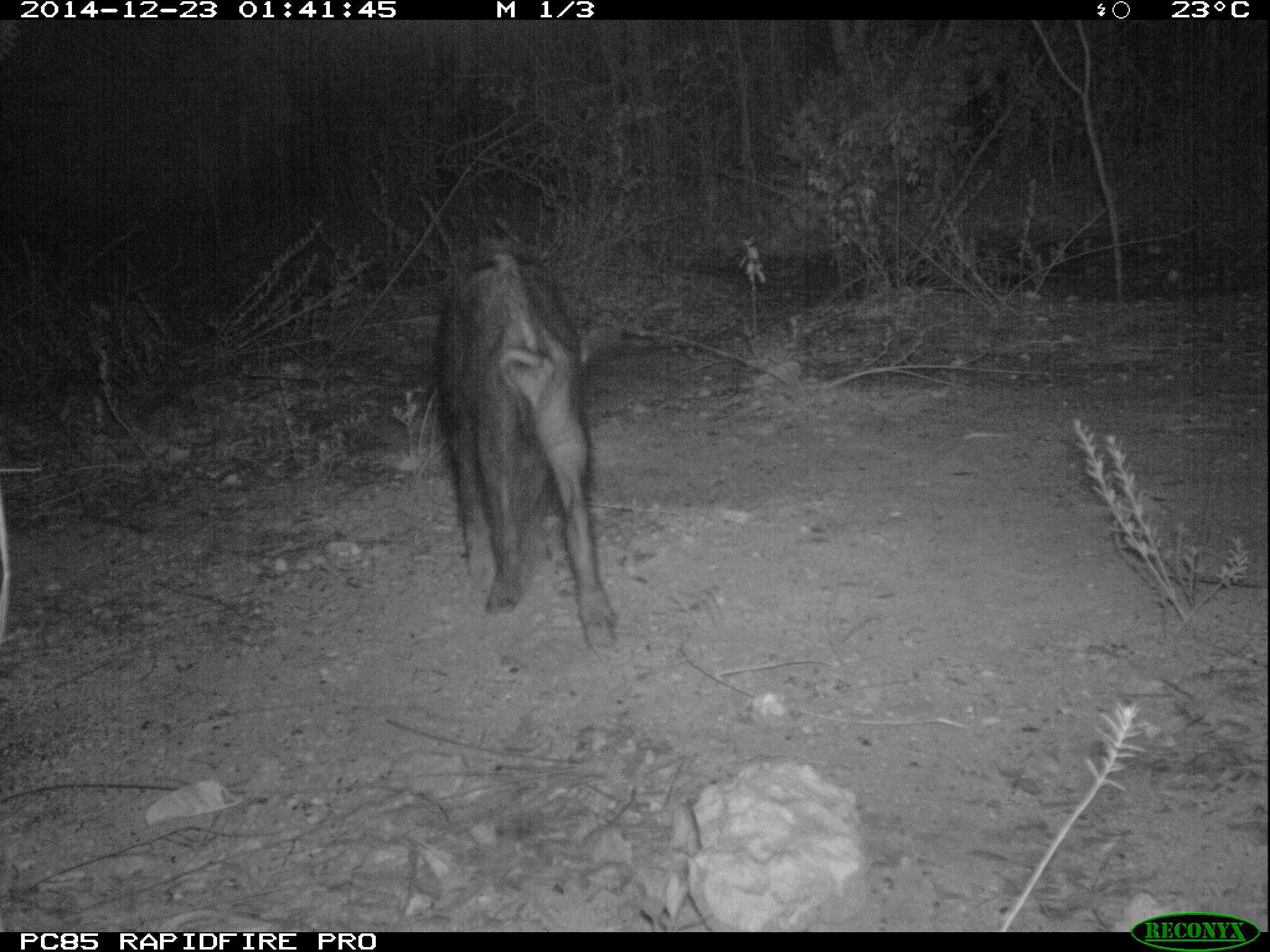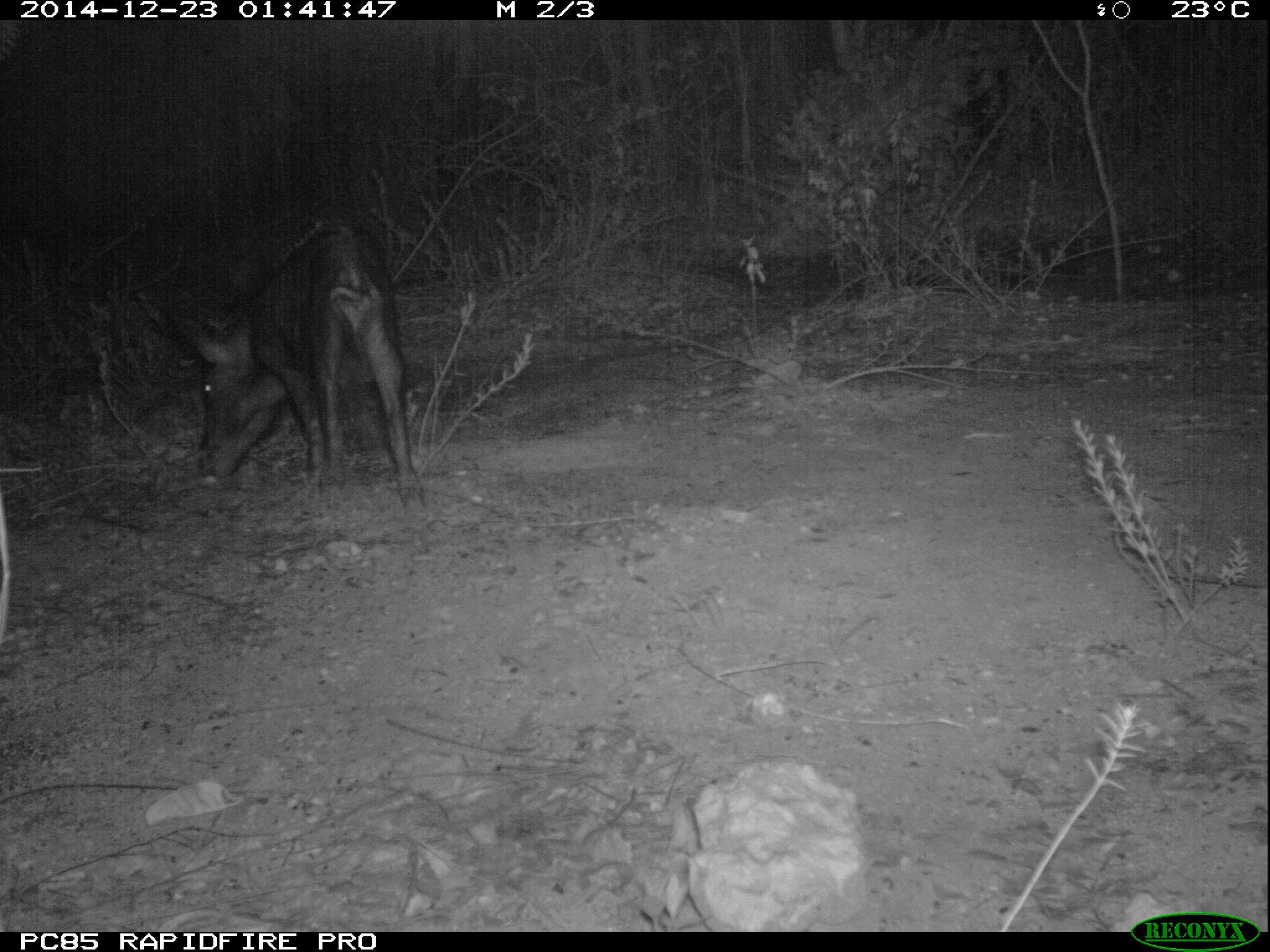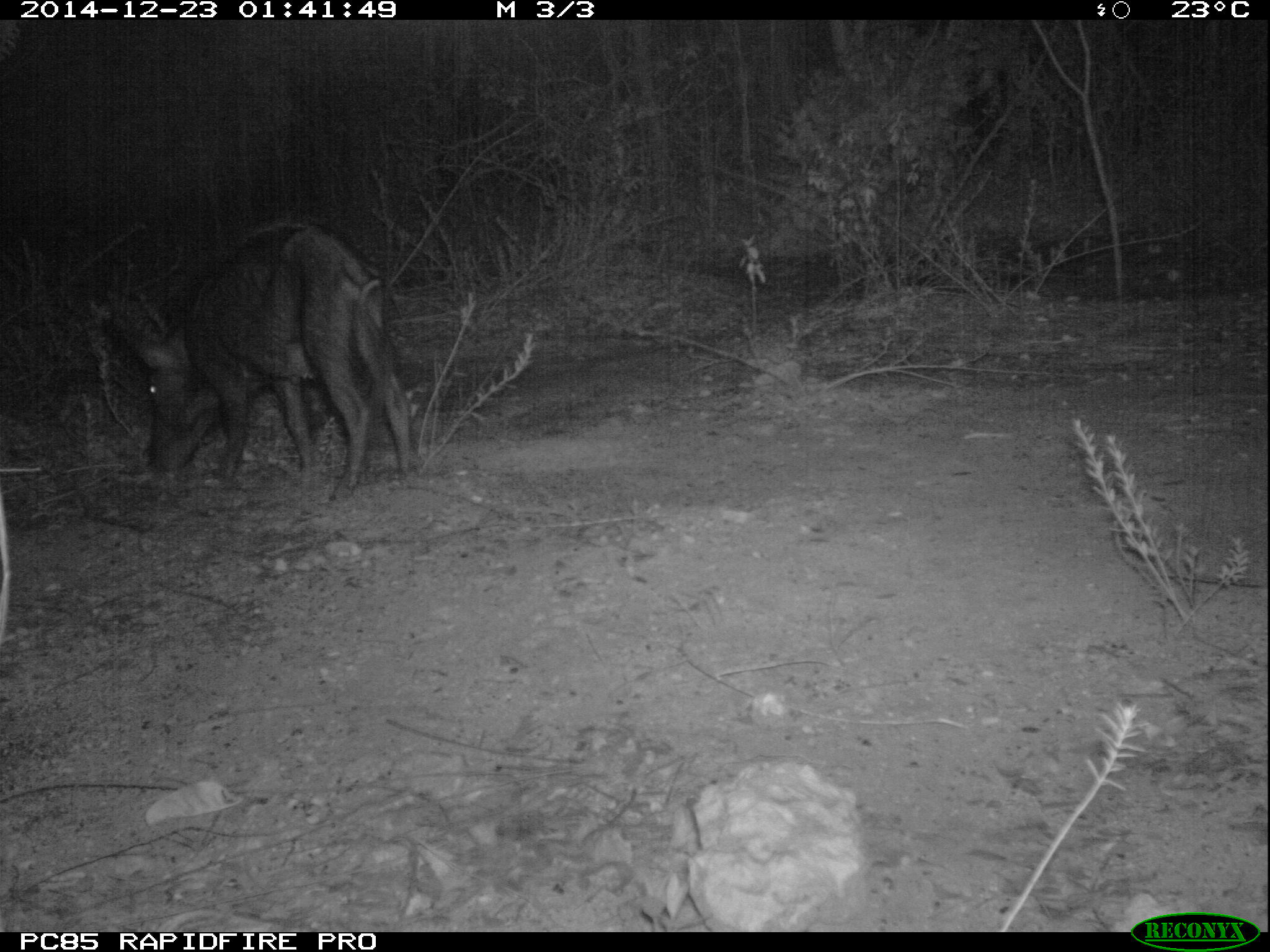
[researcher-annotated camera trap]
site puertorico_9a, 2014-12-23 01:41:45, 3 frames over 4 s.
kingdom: Animalia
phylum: Chordata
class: Mammalia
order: Artiodactyla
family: Suidae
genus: Sus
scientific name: Sus scrofa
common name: pig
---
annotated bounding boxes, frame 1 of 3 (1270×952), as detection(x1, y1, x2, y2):
pig: detection(426, 236, 617, 645)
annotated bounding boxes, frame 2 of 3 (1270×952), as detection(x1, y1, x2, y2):
pig: detection(180, 216, 424, 508)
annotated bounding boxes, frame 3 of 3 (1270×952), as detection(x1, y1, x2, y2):
pig: detection(119, 221, 417, 500)